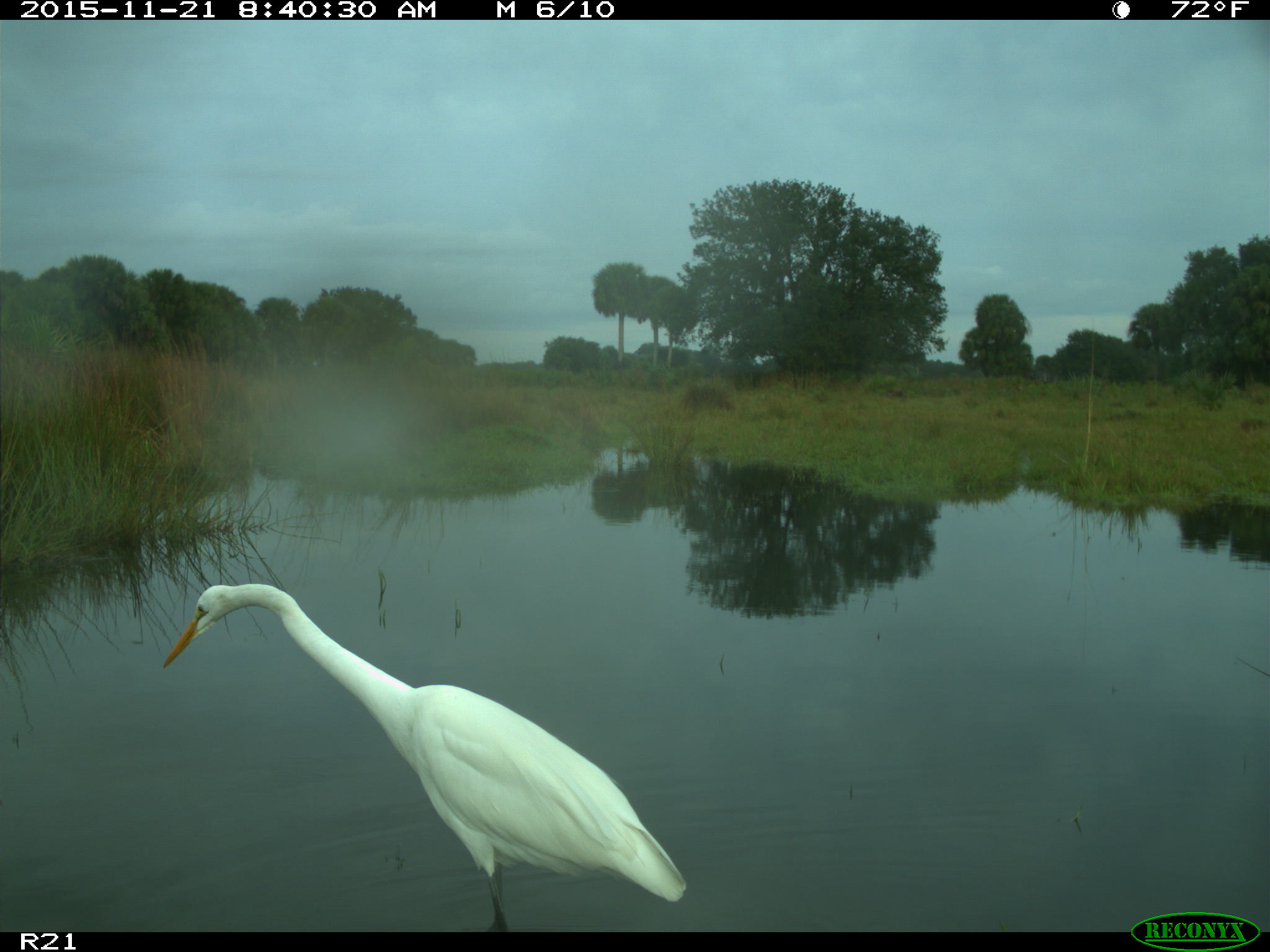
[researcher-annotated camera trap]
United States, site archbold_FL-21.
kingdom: Animalia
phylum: Chordata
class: Aves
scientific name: Aves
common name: birds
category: unidentified bird